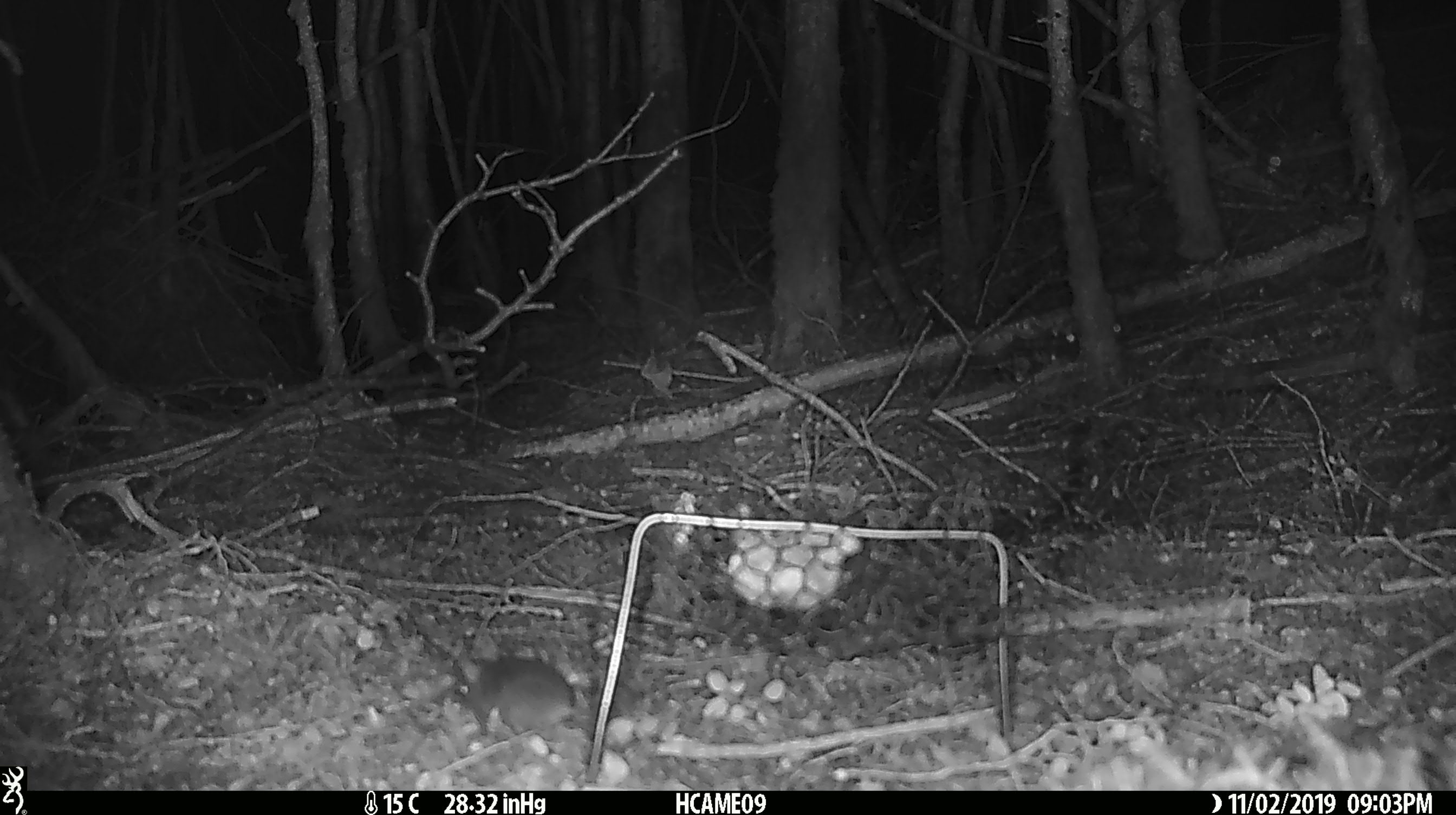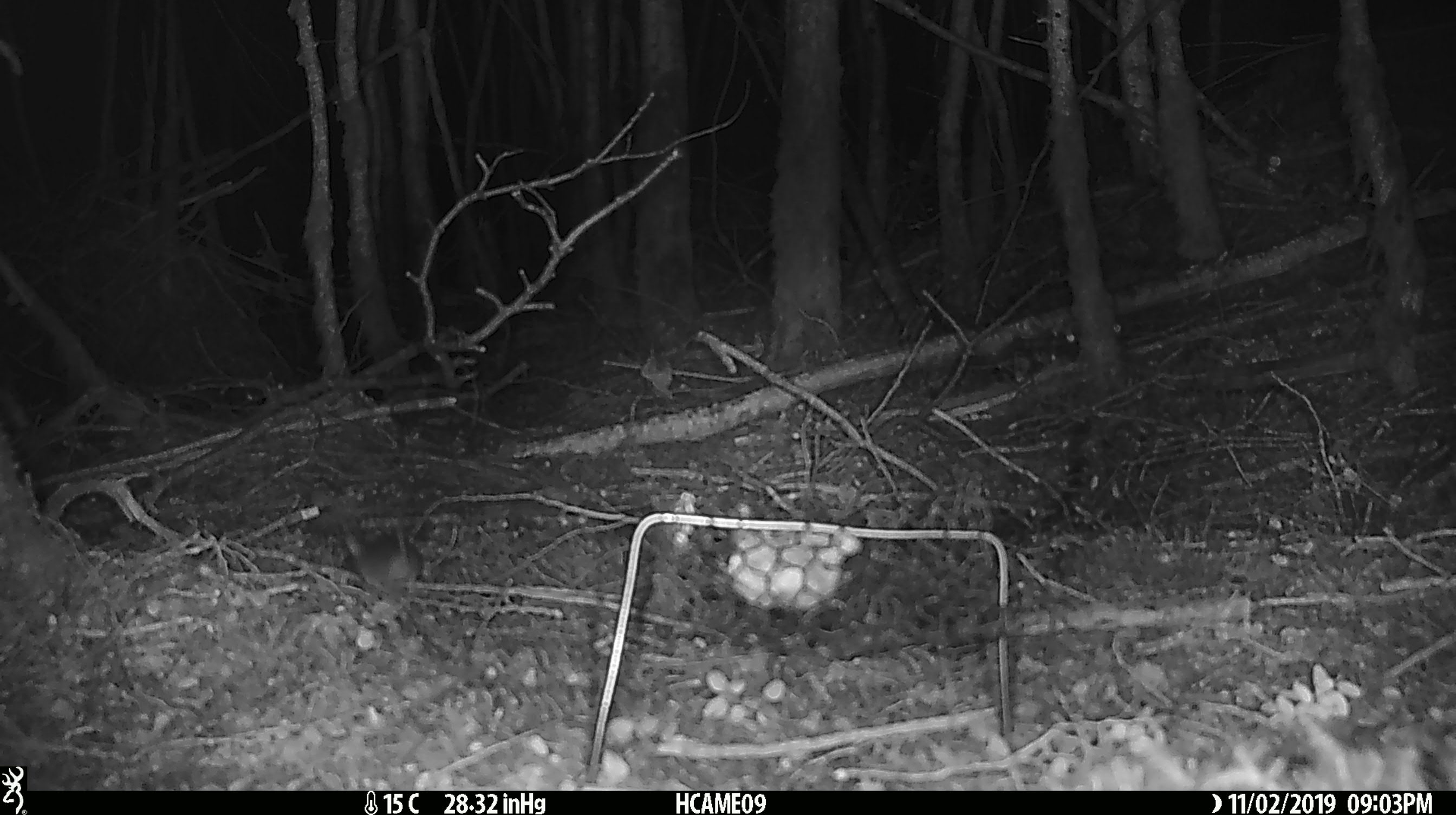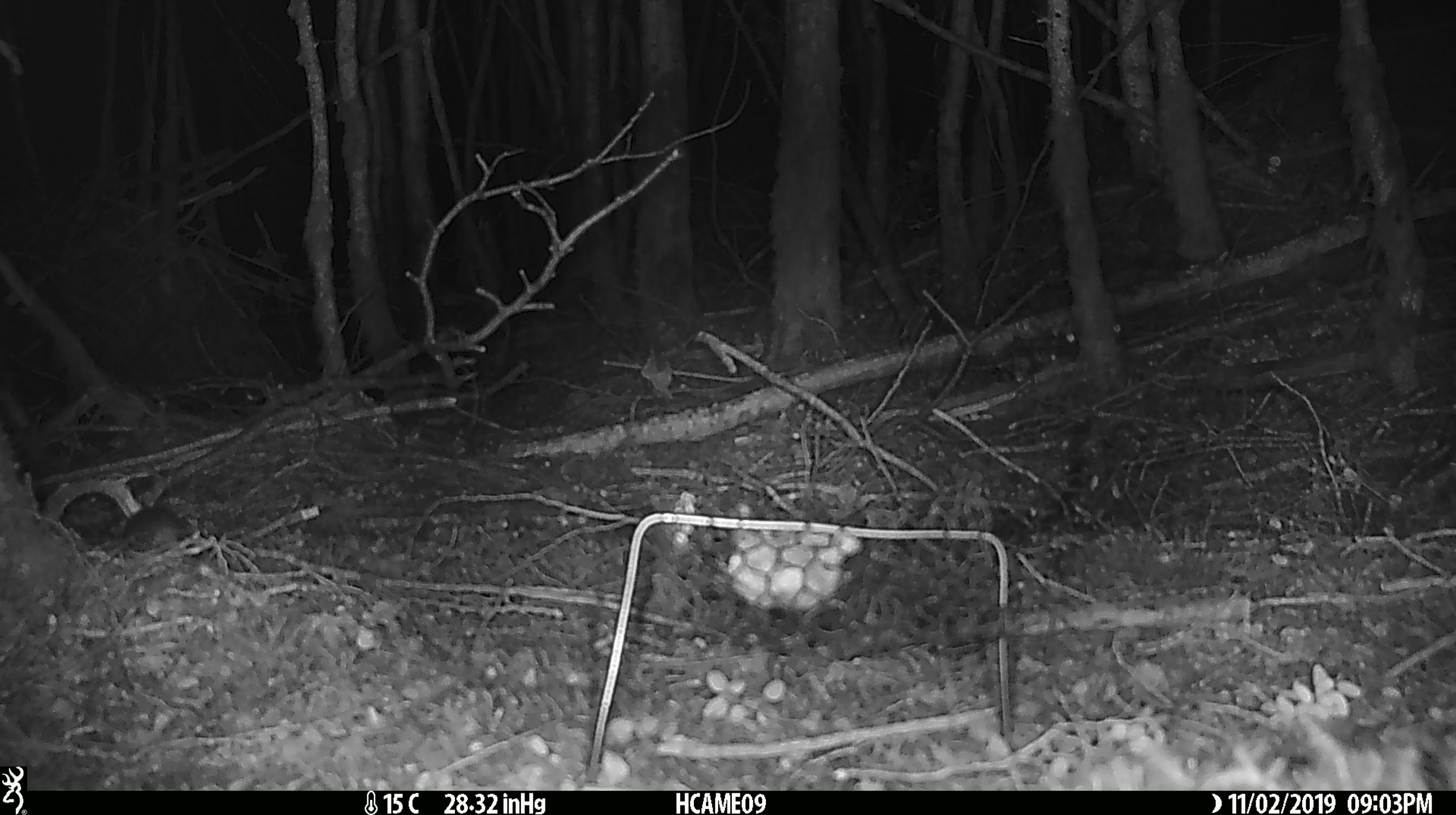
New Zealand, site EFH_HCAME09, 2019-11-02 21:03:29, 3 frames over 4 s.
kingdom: Animalia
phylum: Chordata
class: Mammalia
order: Rodentia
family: Muridae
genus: Mus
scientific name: Mus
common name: mouse